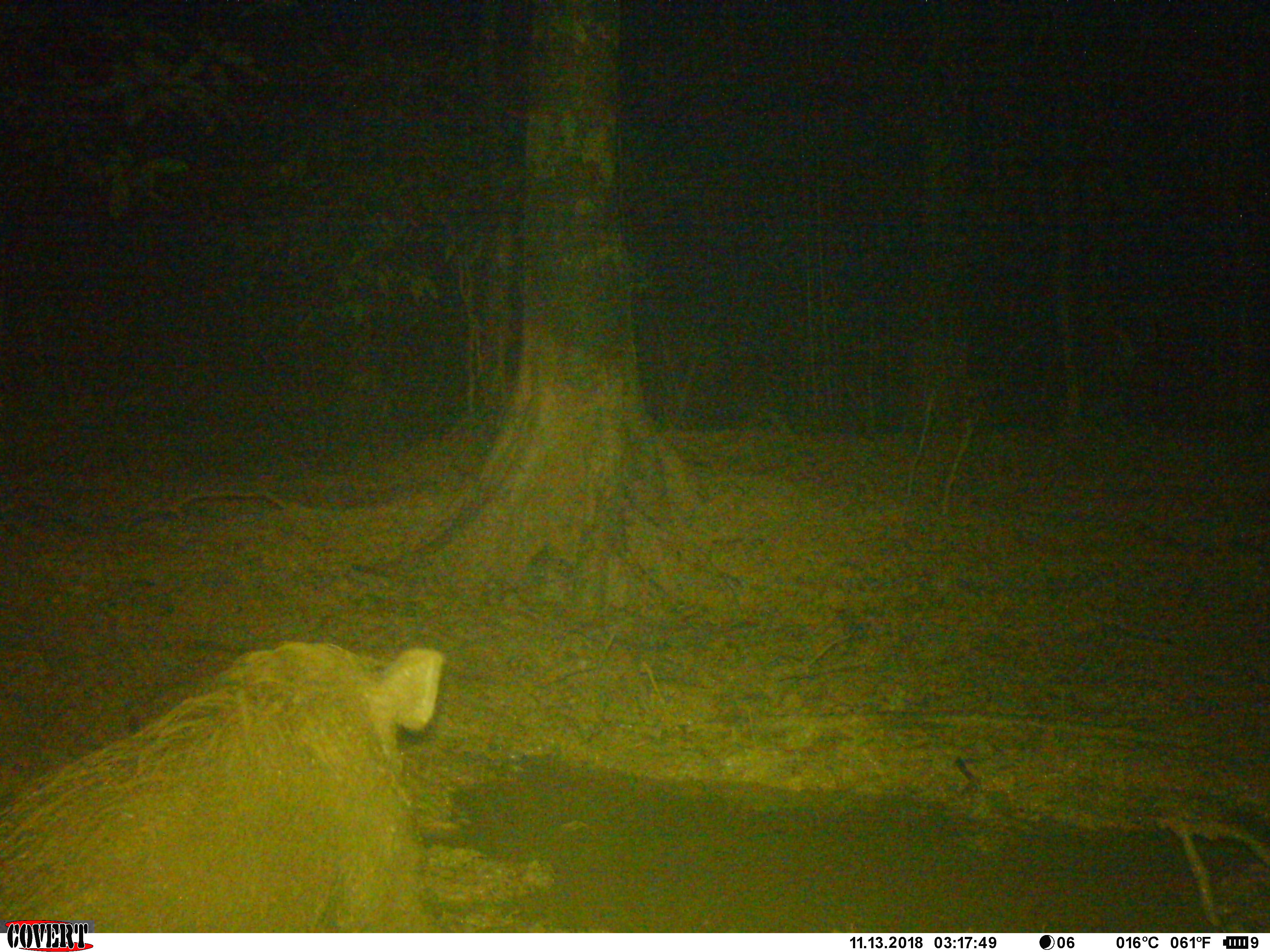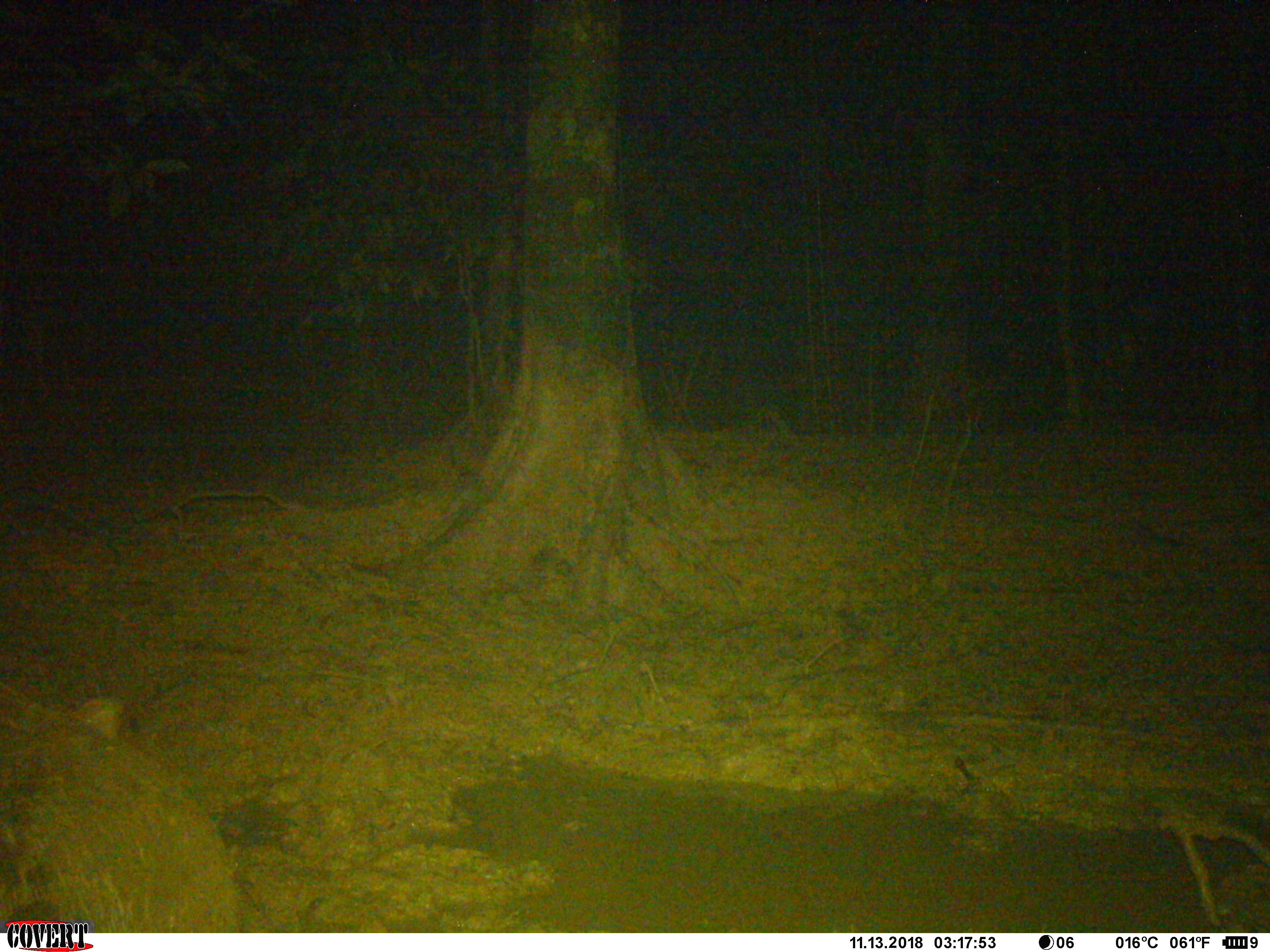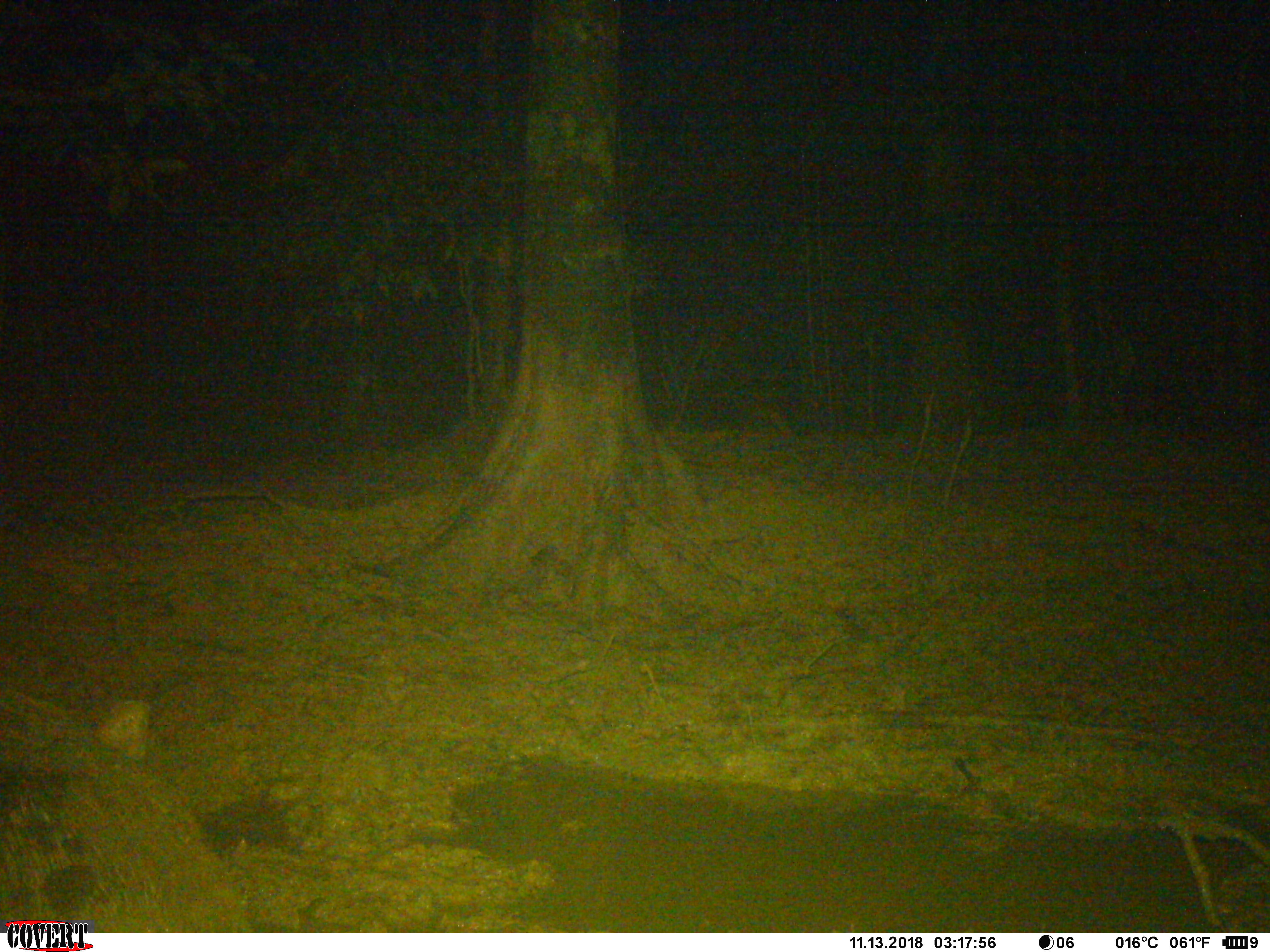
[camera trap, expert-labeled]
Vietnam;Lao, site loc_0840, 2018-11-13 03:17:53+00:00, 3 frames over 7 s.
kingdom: Animalia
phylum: Chordata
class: Mammalia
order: Artiodactyla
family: Suidae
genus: Sus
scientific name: Sus scrofa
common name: eurasian wild pig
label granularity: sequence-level